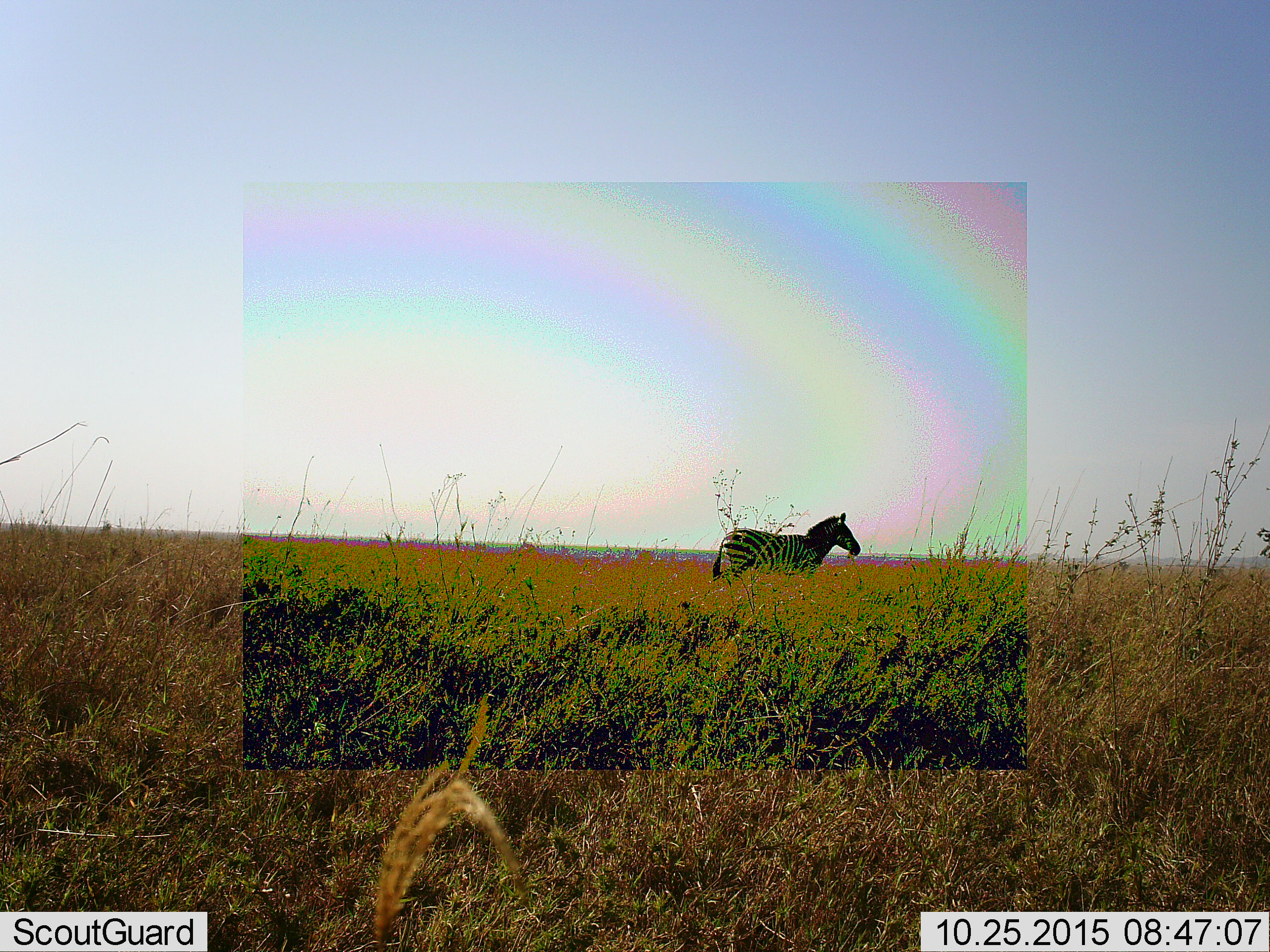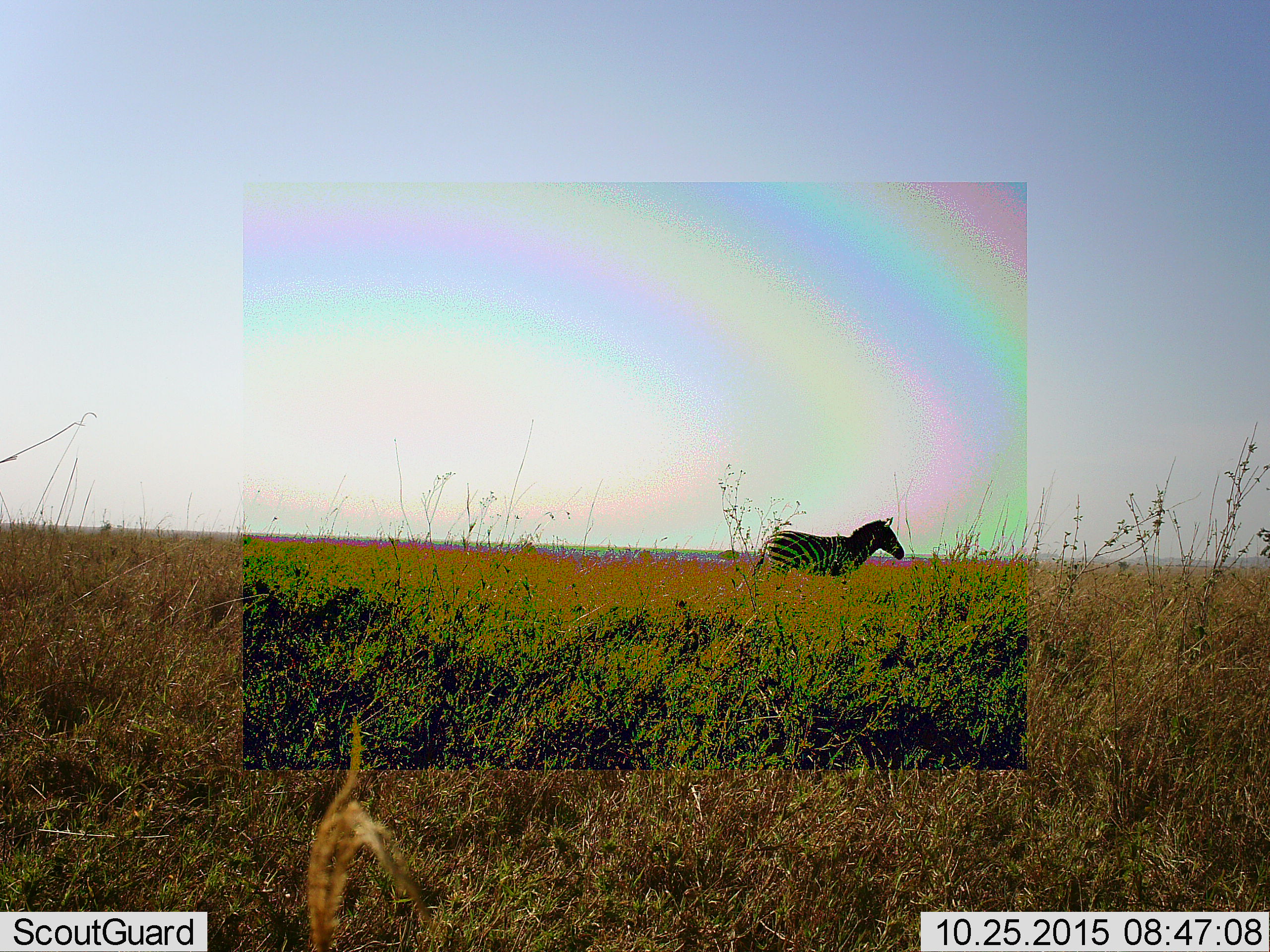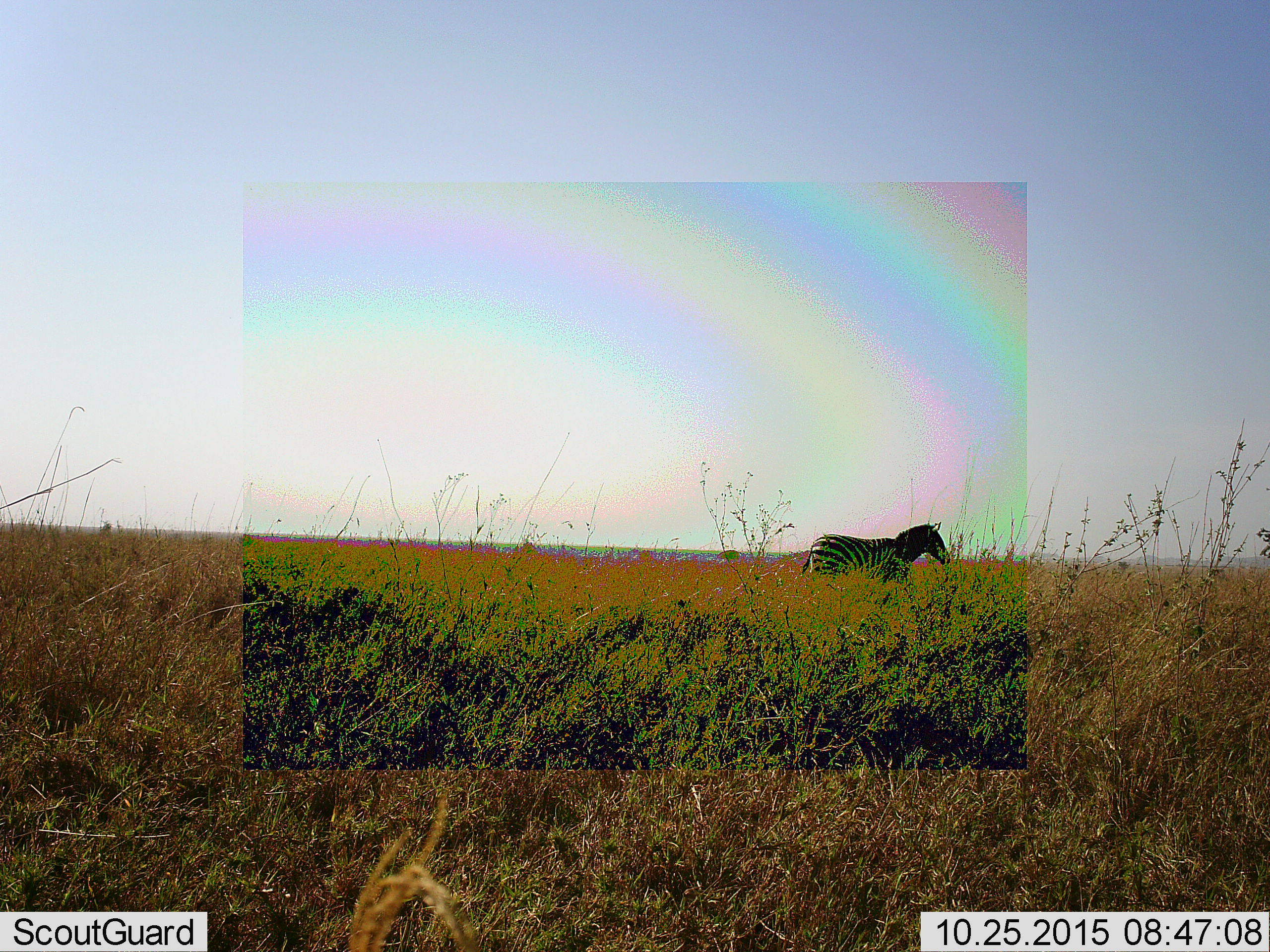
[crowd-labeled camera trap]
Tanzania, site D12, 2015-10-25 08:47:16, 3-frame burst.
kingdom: Animalia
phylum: Chordata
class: Mammalia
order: Perissodactyla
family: Equidae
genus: Equus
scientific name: Equus quagga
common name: plains zebra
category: zebra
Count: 1.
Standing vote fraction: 15%.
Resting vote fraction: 0%.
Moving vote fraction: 85%.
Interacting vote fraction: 0%.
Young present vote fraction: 0%.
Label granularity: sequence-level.